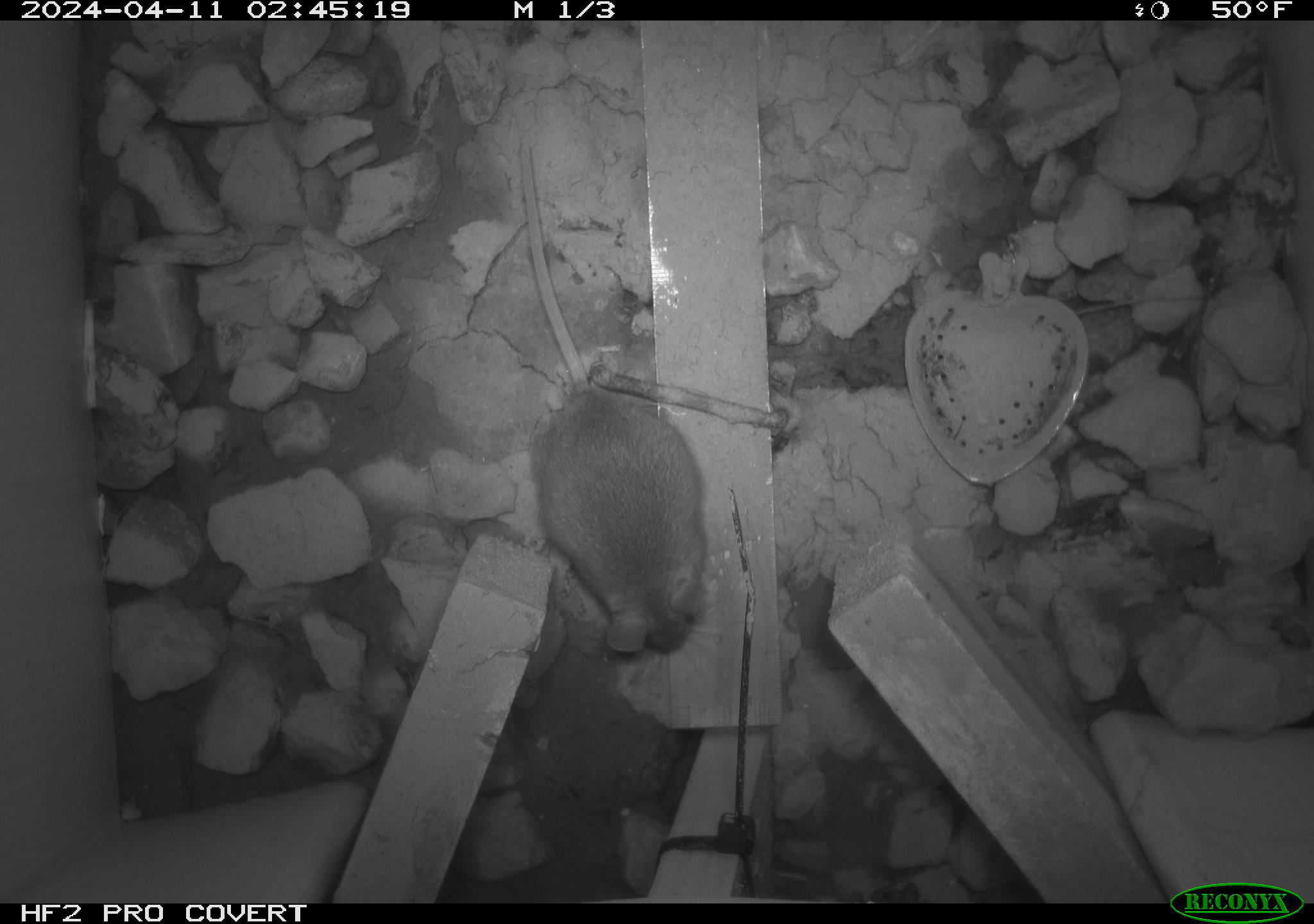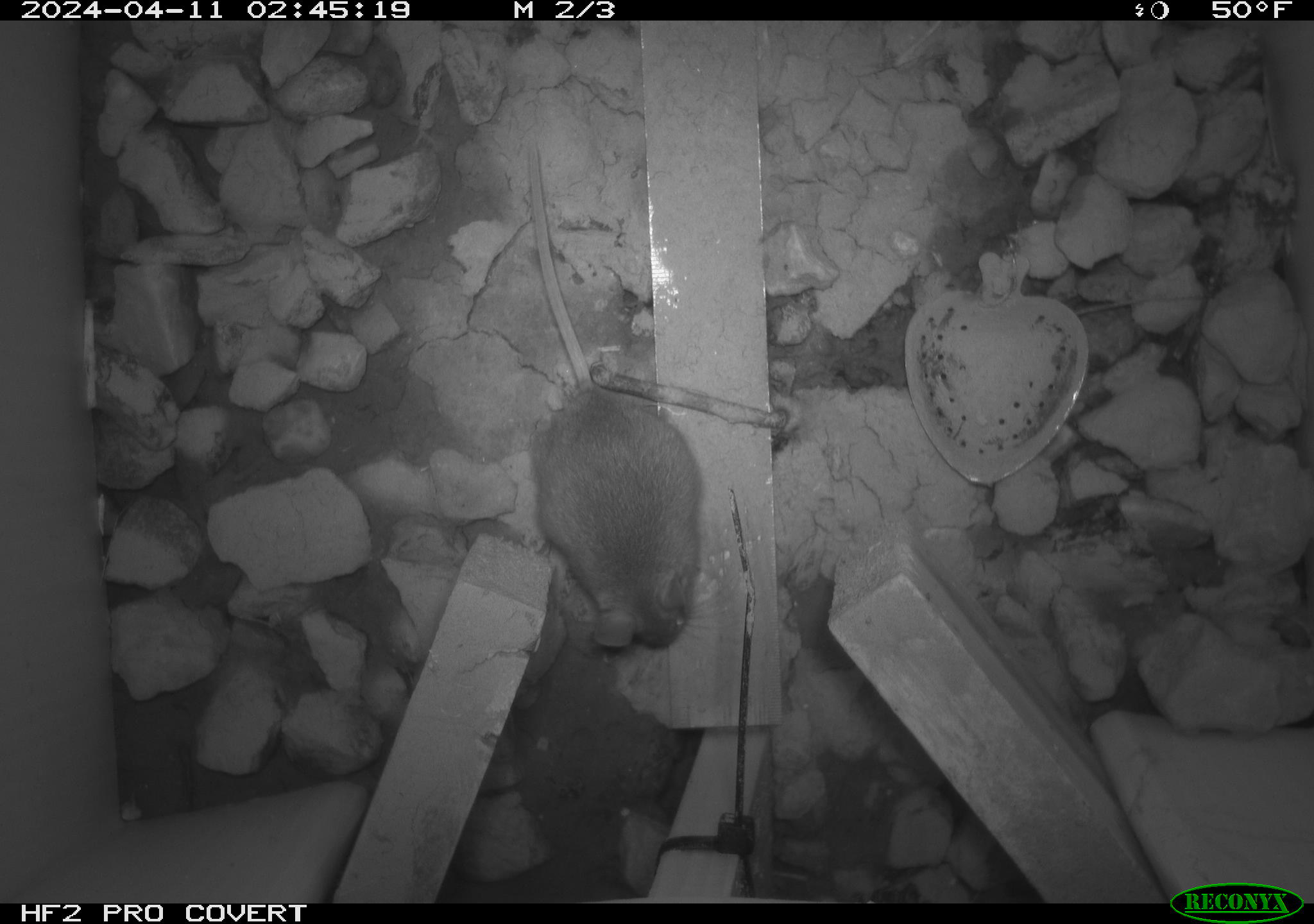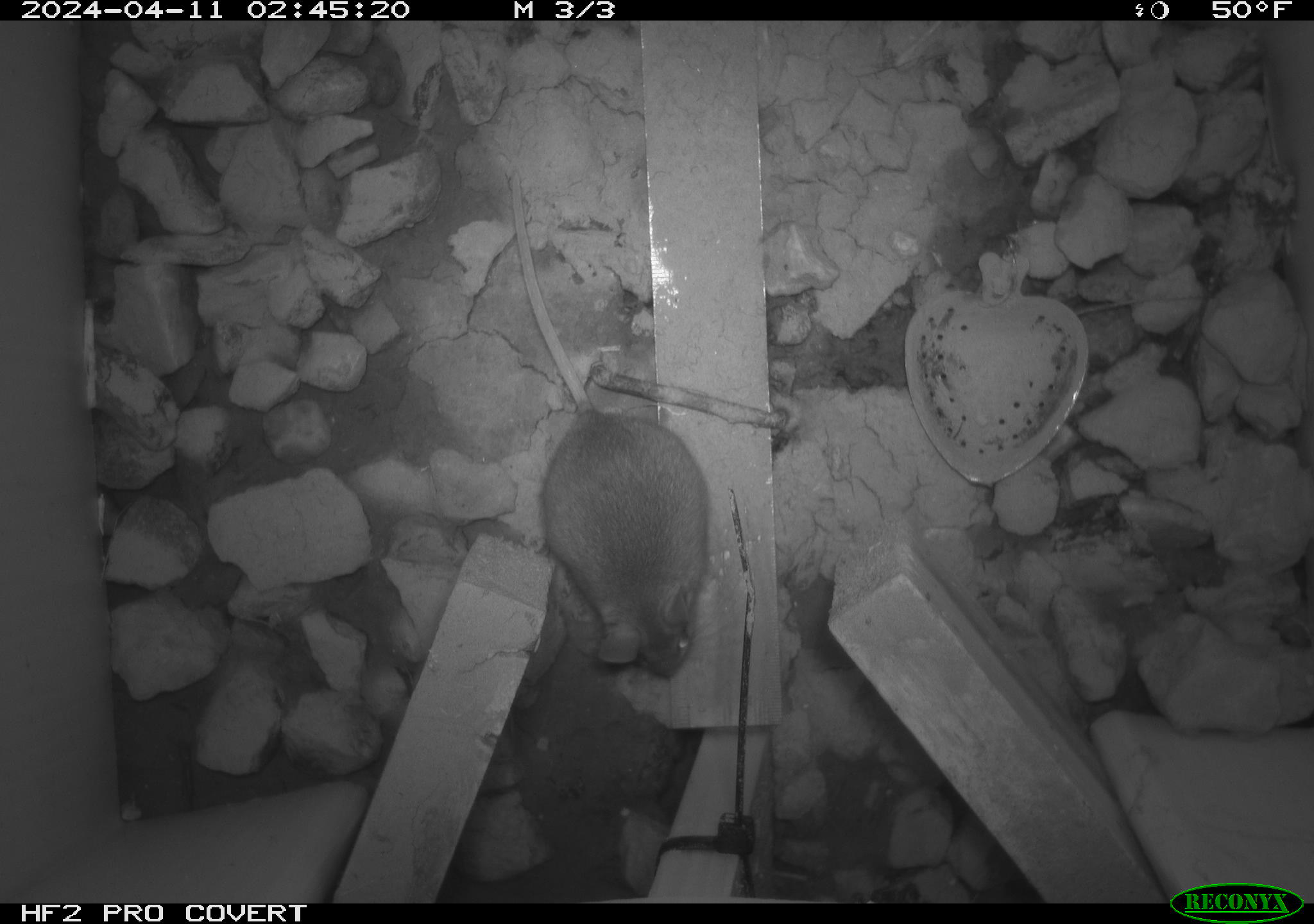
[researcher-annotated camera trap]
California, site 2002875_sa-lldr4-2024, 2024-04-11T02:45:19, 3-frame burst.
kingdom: Animalia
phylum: Chordata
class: Mammalia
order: Rodentia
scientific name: Rodentia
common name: mouse species